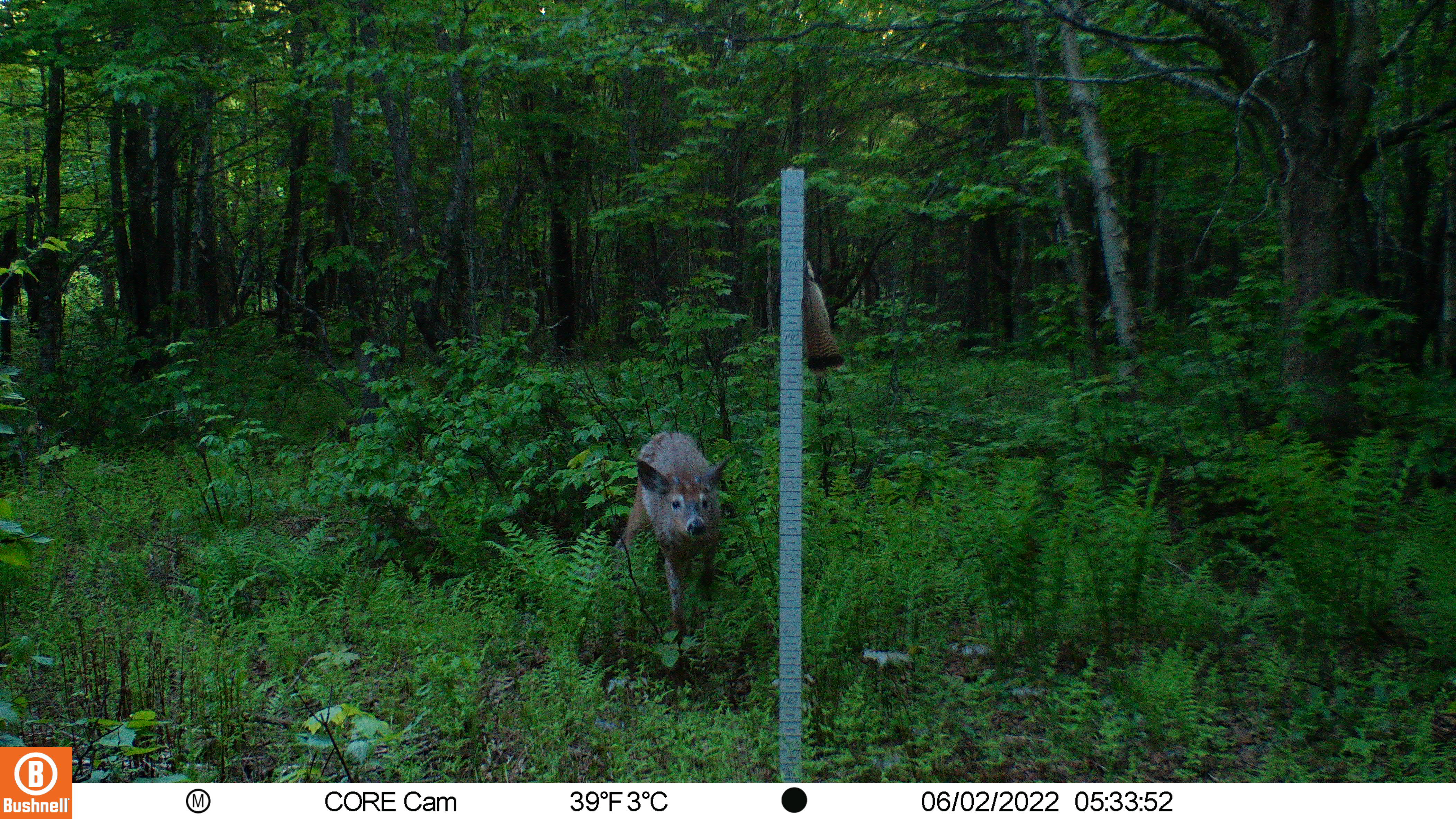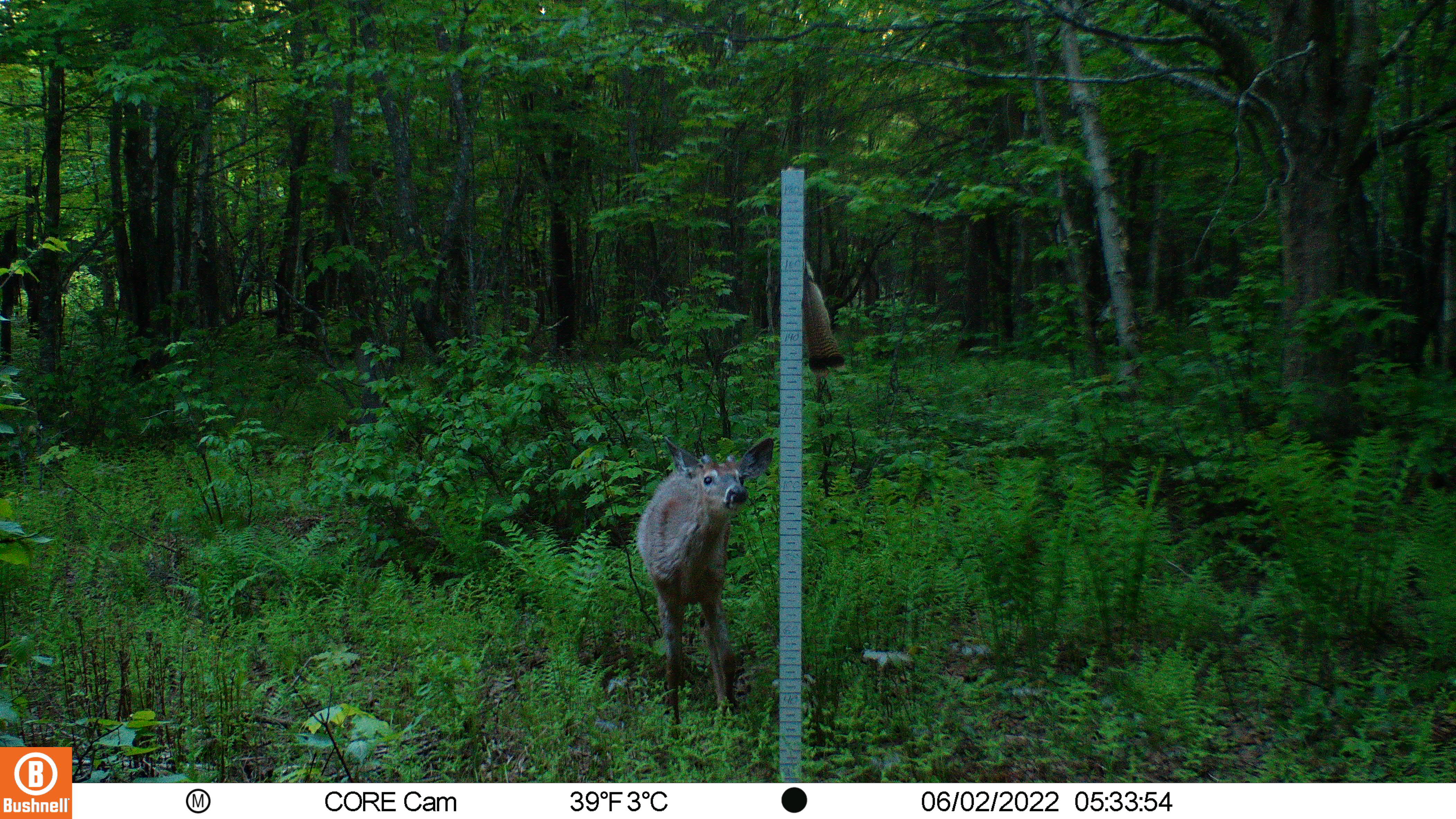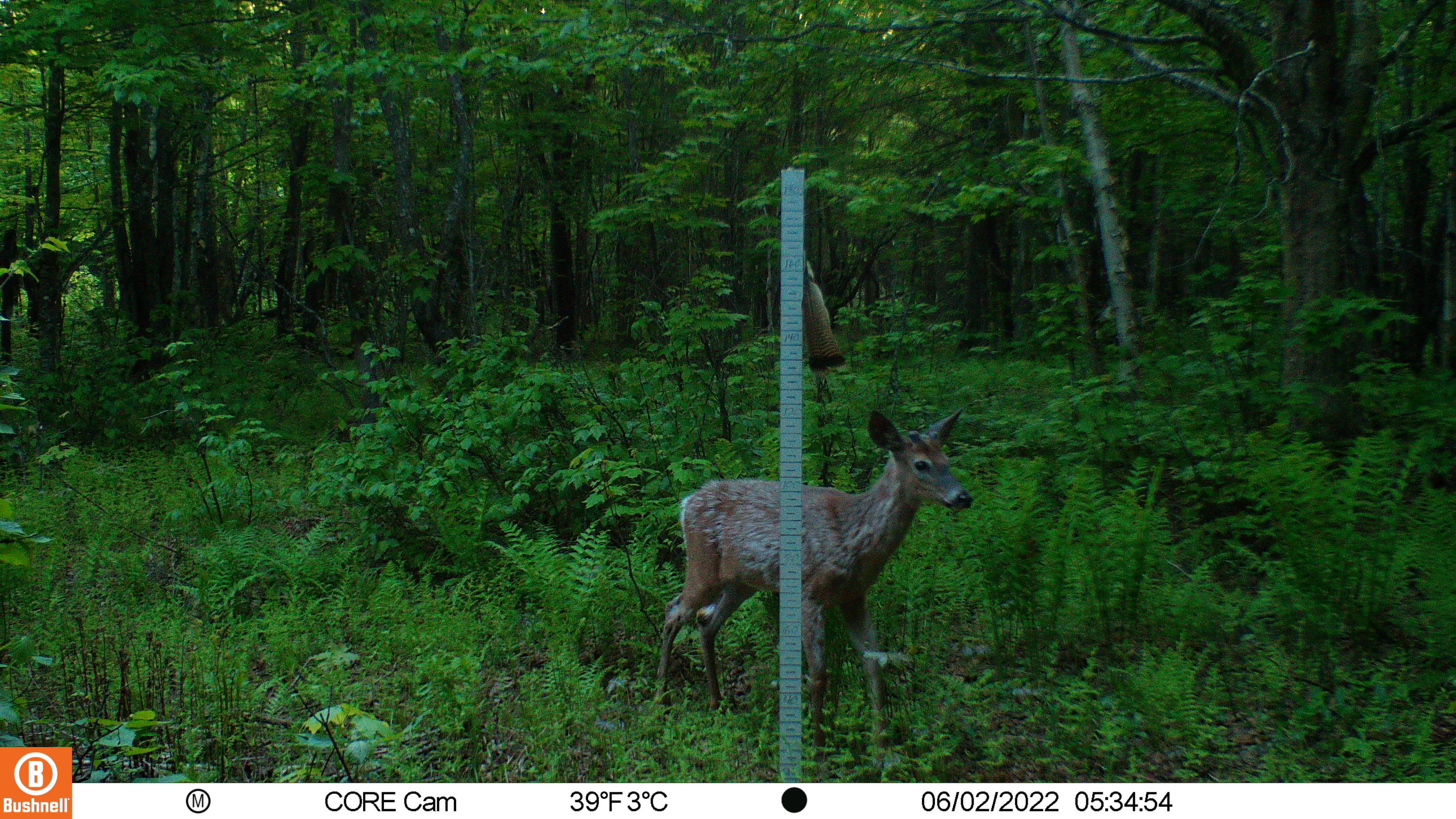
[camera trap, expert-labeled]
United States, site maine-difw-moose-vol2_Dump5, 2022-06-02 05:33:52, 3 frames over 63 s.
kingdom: Animalia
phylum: Chordata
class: Mammalia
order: Artiodactyla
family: Cervidae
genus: Odocoileus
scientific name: Odocoileus virginianus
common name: white-tailed deer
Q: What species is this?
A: White-tailed deer (Odocoileus virginianus).